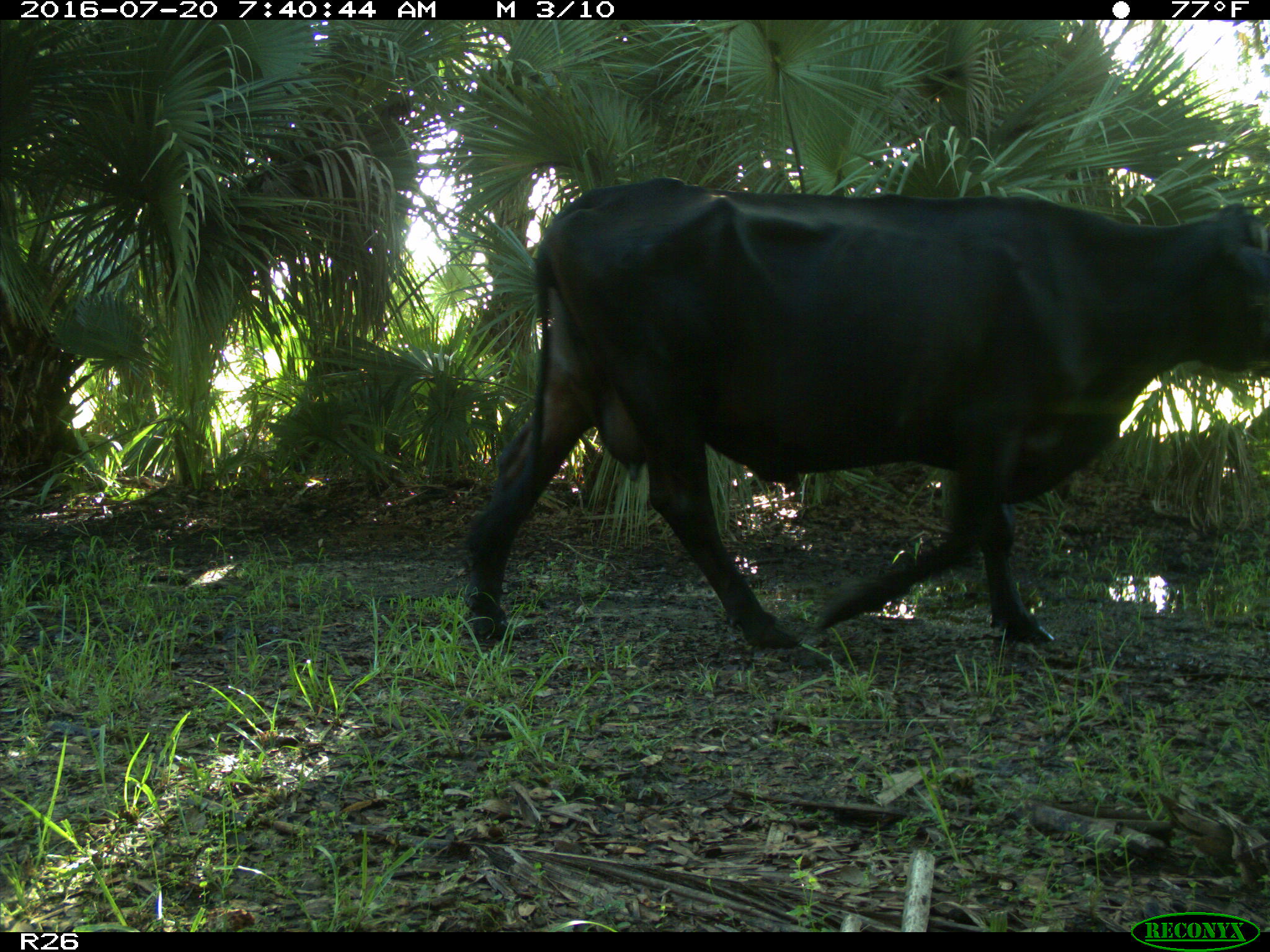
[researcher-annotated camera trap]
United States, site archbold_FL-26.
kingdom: Animalia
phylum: Chordata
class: Mammalia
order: Artiodactyla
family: Bovidae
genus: Bos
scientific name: Bos taurus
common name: domestic cow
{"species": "Bos taurus (domestic cow)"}